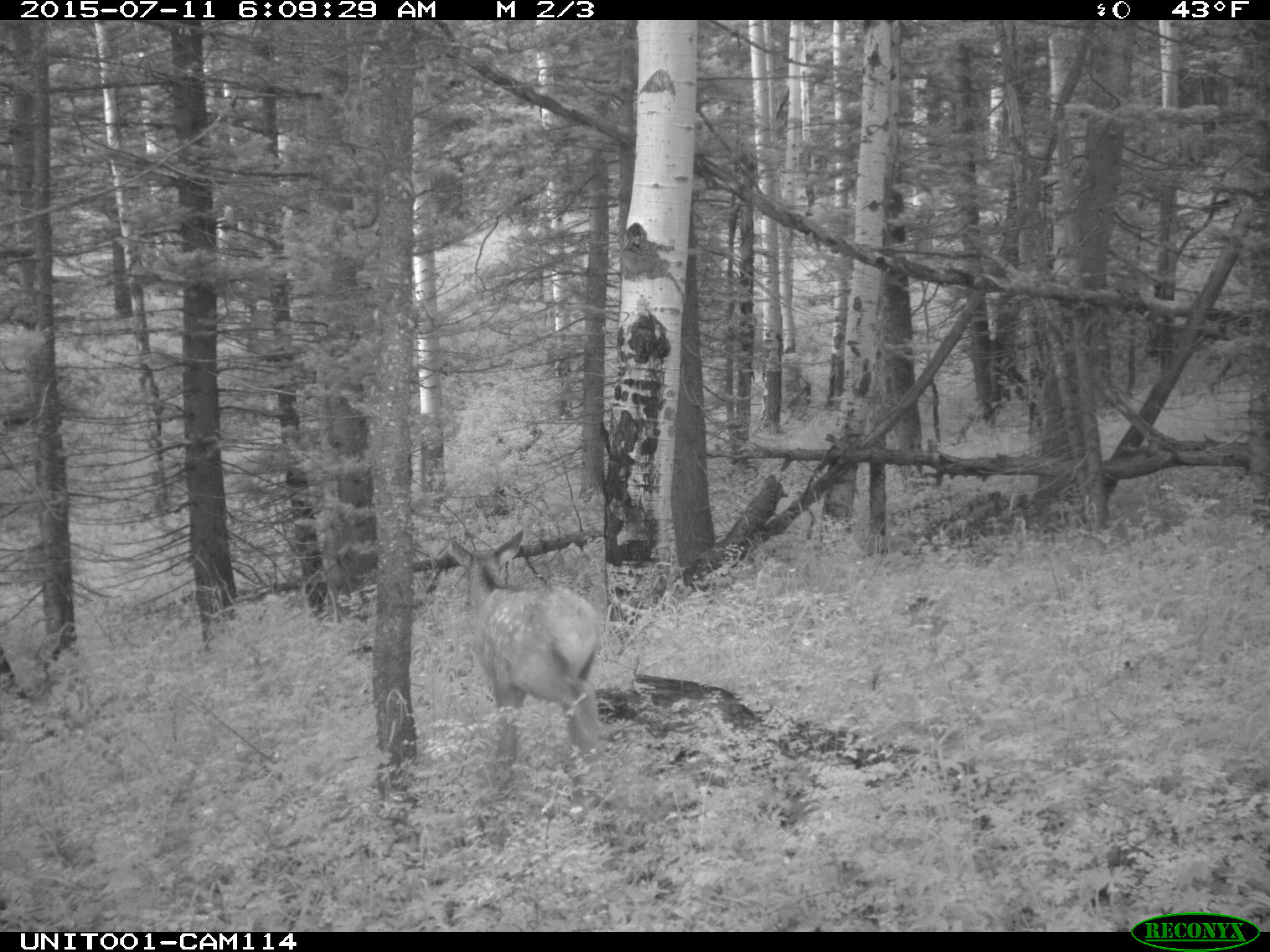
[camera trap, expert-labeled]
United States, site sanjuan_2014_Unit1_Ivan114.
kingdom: Animalia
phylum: Chordata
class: Mammalia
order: Artiodactyla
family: Cervidae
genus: Cervus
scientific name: Cervus elaphus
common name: red deer